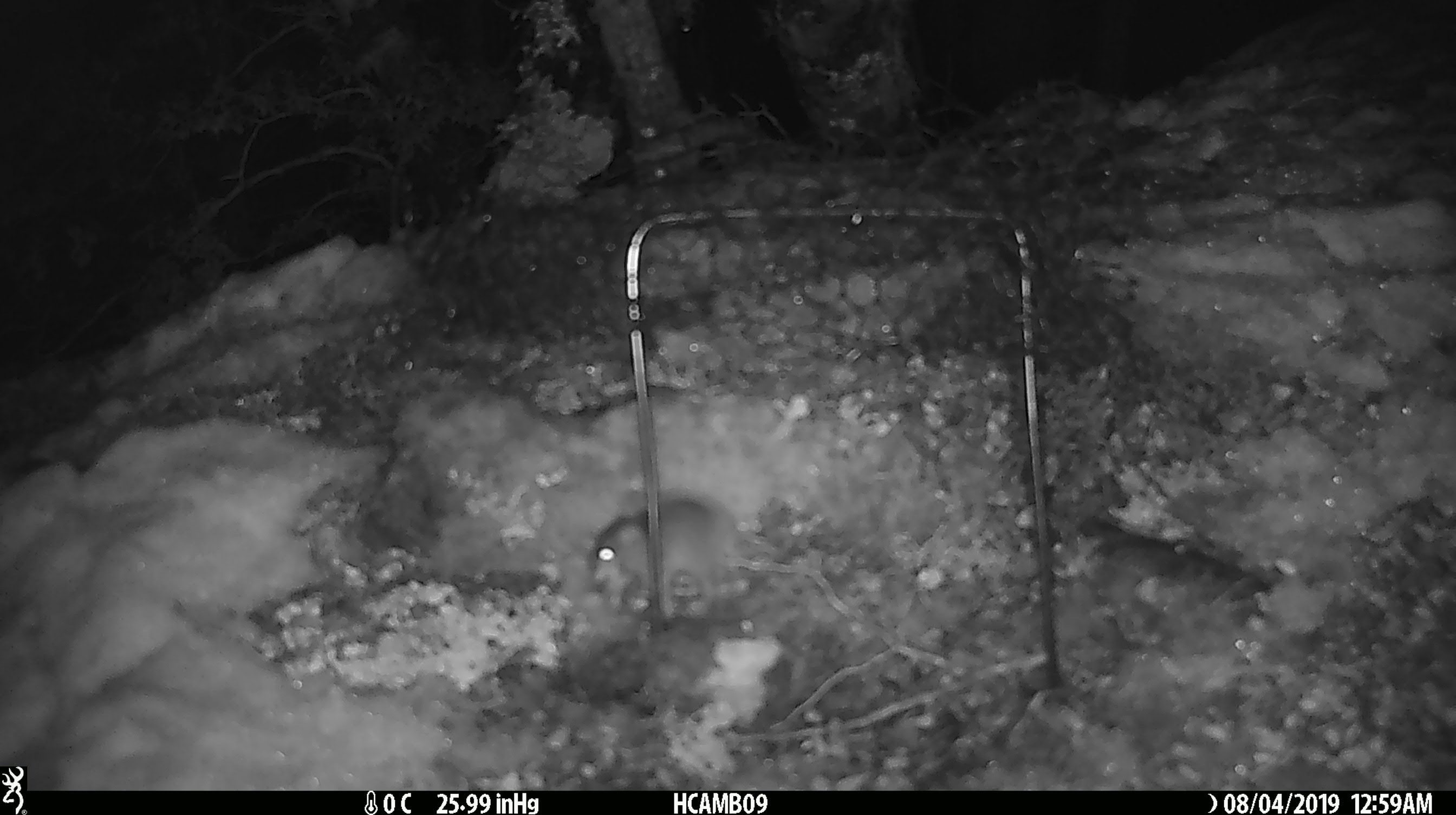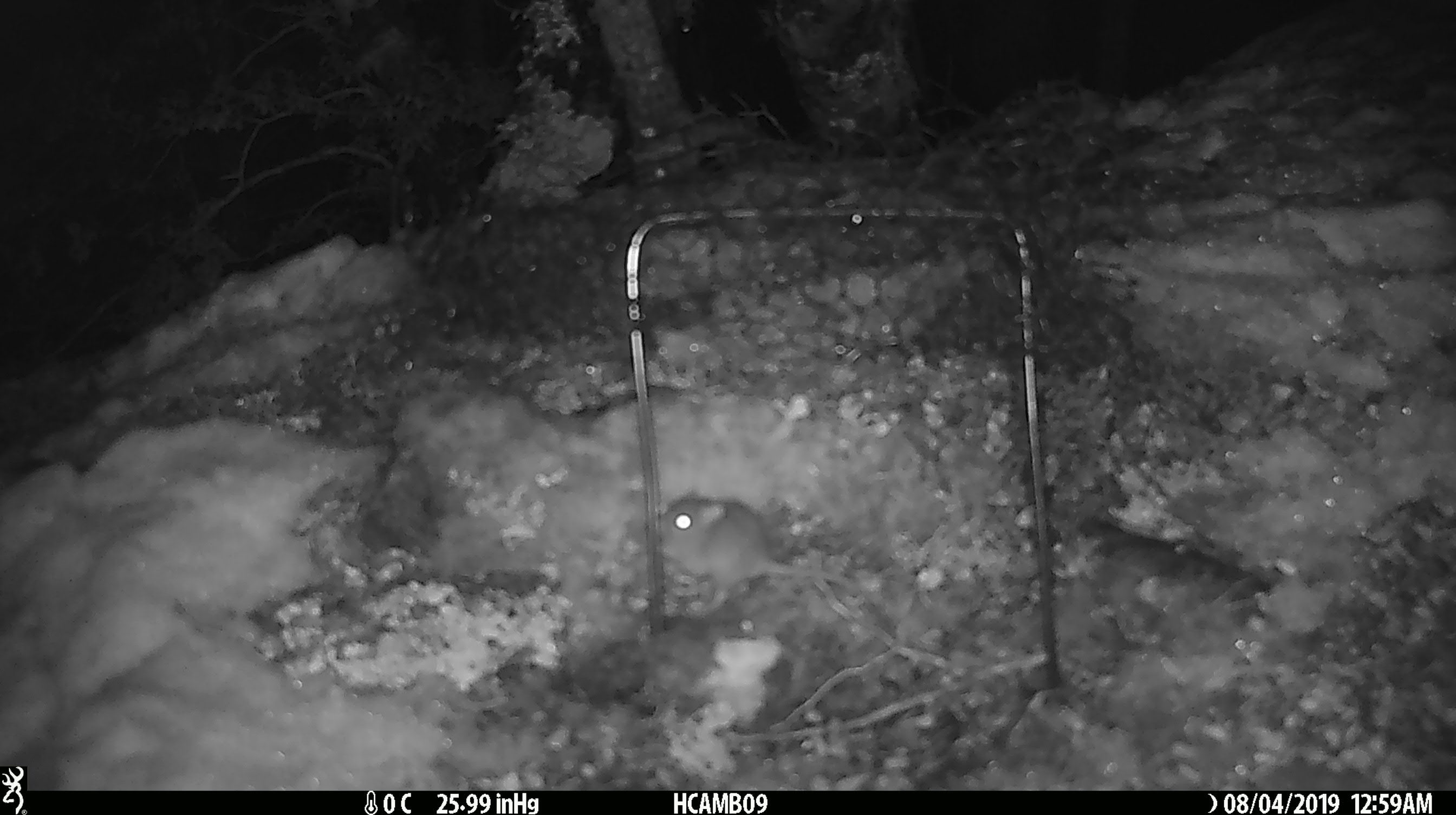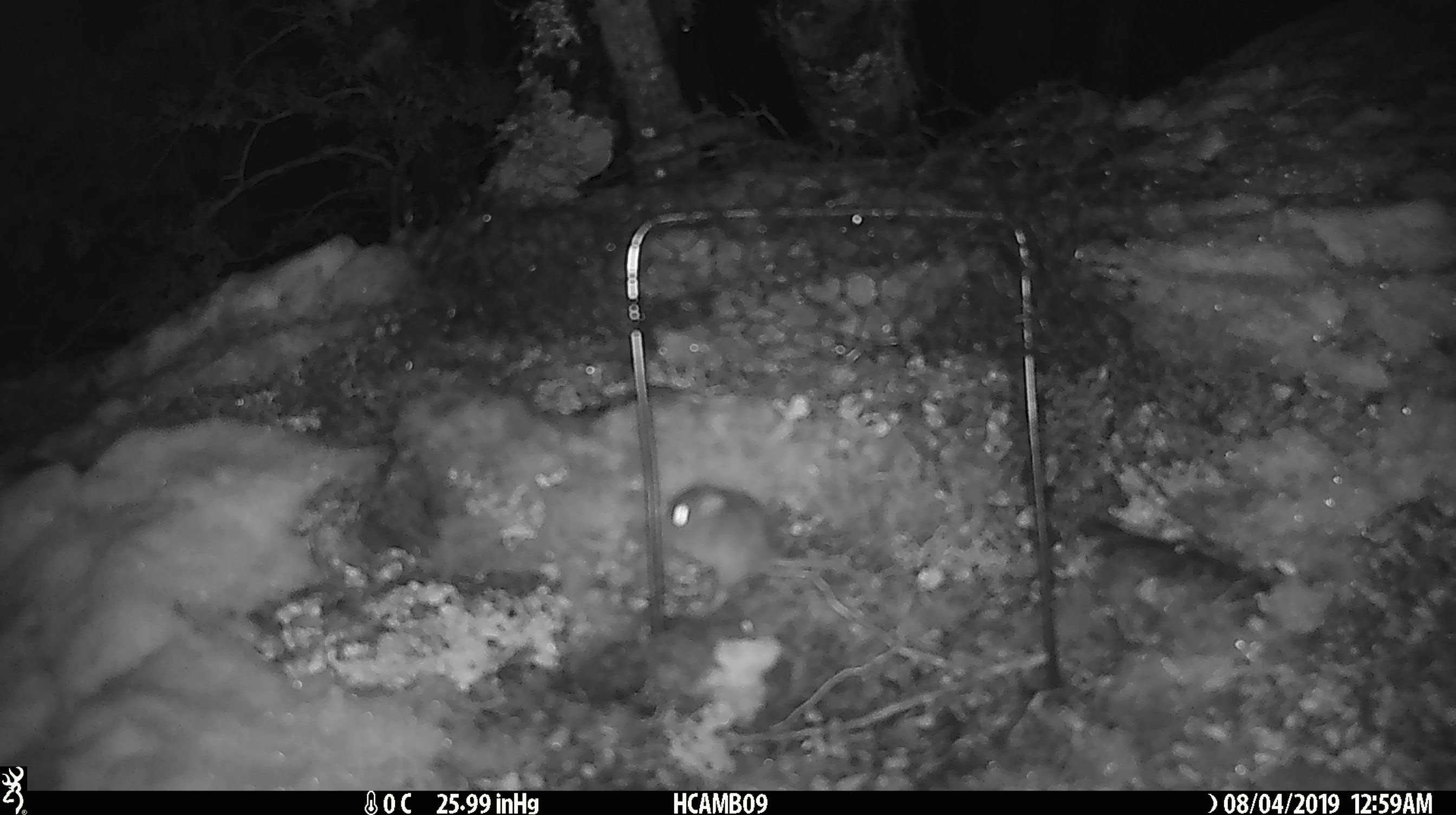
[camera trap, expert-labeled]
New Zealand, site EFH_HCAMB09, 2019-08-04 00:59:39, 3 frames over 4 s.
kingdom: Animalia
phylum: Chordata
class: Mammalia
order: Rodentia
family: Muridae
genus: Mus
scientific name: Mus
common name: mouse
Mouse (Mus).